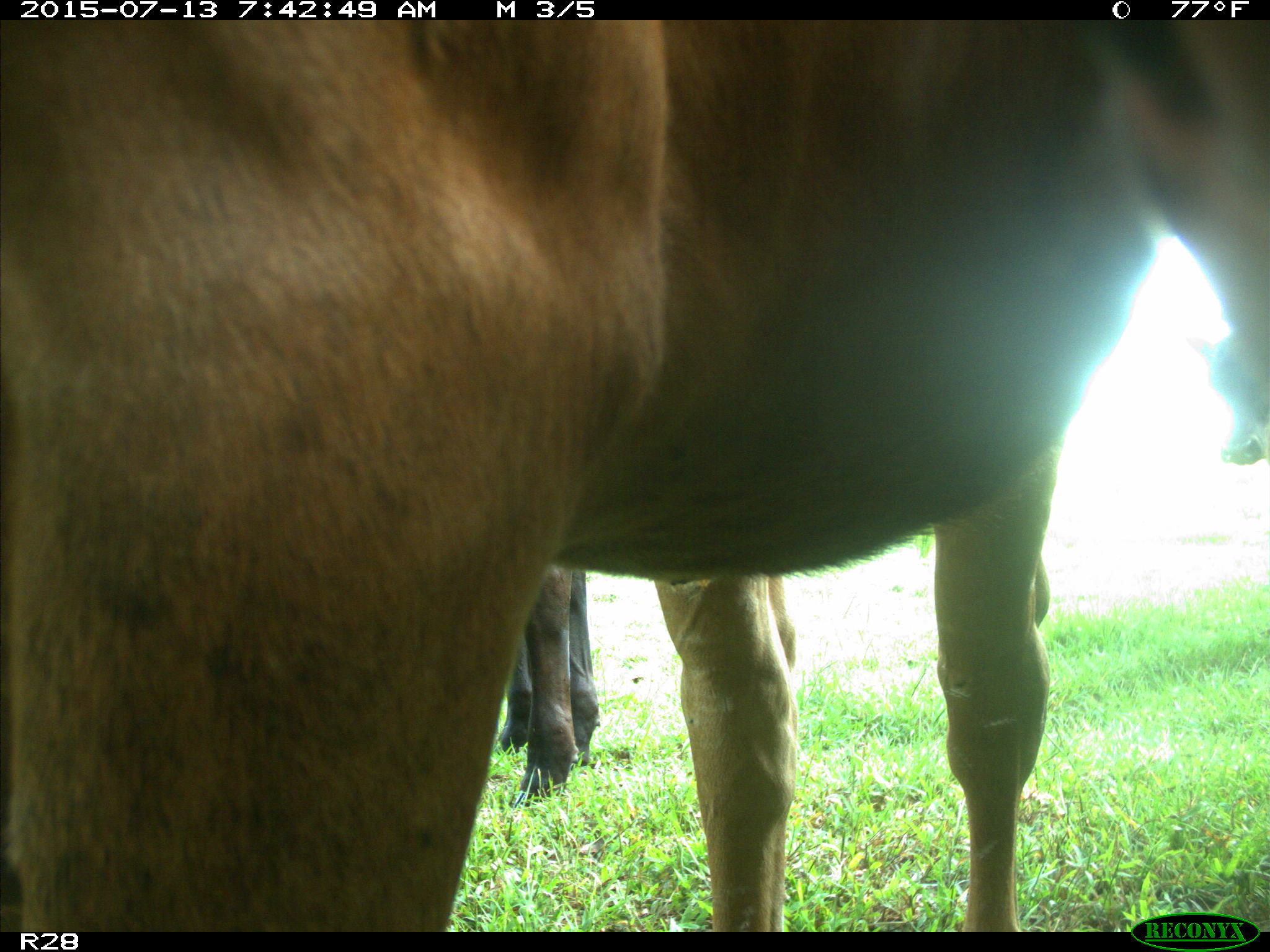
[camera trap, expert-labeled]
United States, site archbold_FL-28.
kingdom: Animalia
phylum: Chordata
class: Mammalia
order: Artiodactyla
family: Bovidae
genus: Bos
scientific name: Bos taurus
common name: domestic cow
Bos taurus (domestic cow).